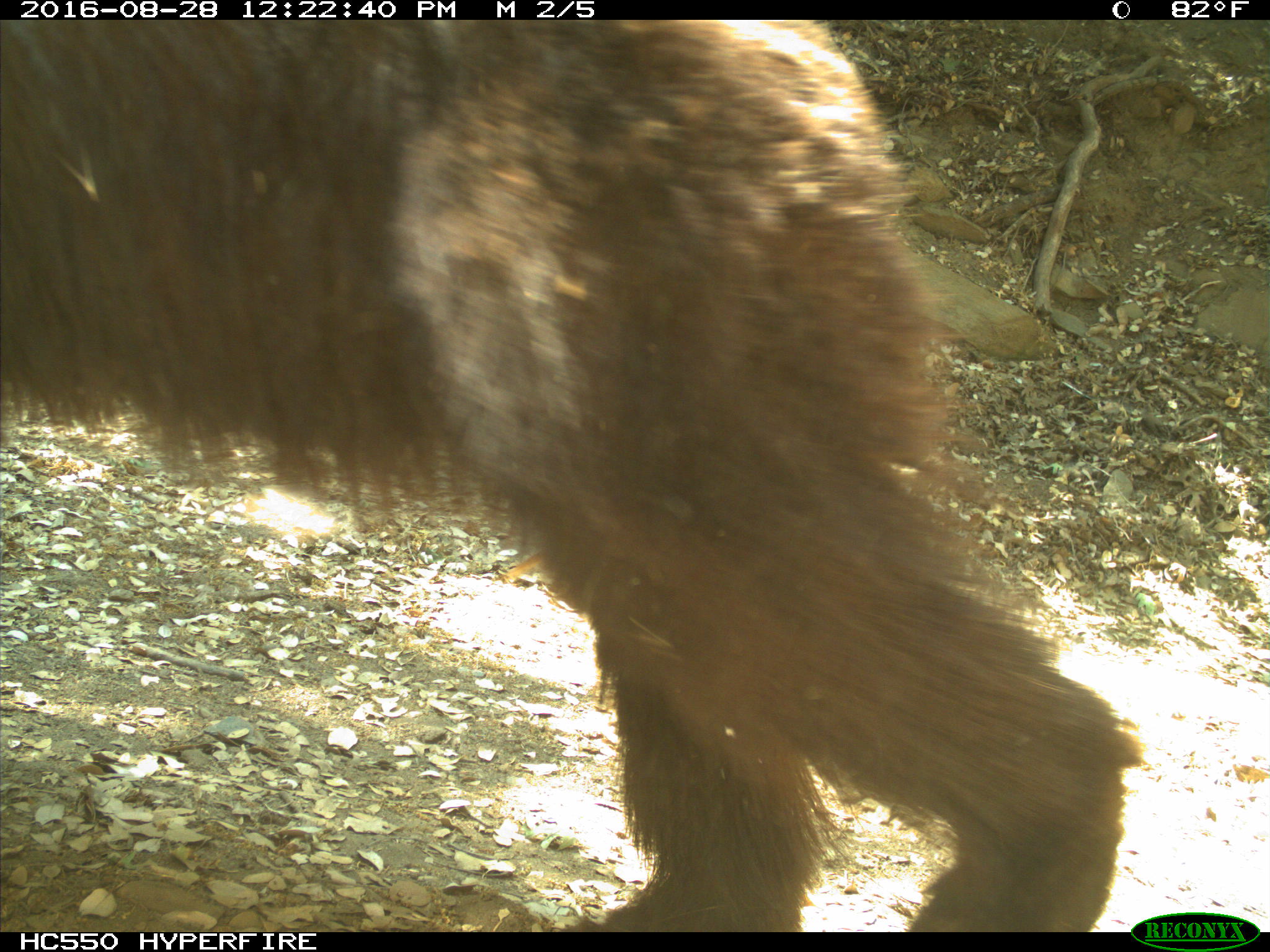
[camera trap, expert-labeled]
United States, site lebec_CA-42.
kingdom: Animalia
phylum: Chordata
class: Mammalia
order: Carnivora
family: Ursidae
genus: Ursus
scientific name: Ursus americanus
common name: american black bear